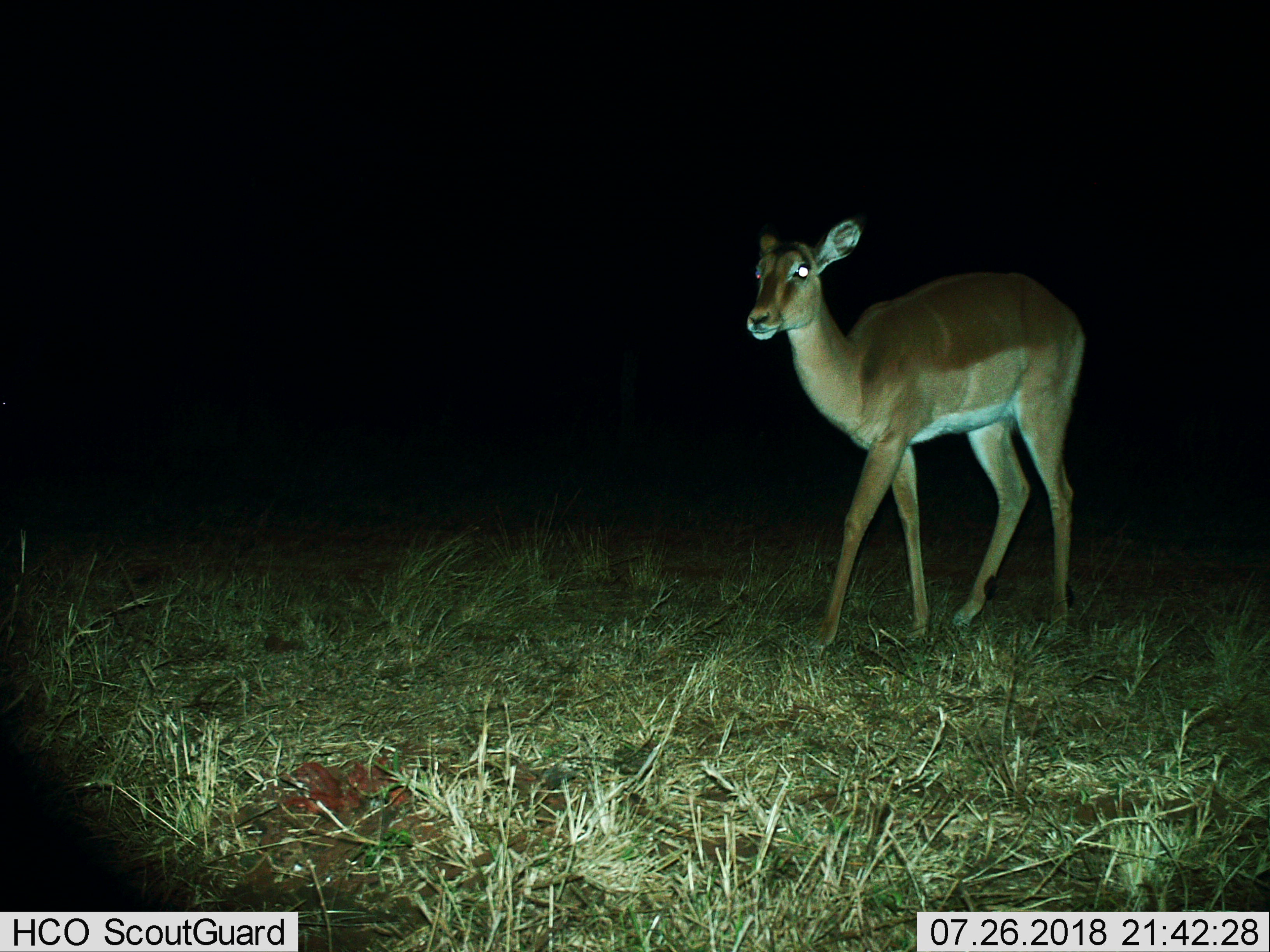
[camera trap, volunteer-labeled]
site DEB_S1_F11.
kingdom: Animalia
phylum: Chordata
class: Mammalia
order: Artiodactyla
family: Bovidae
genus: Aepyceros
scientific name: Aepyceros melampus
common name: impala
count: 1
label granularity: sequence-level